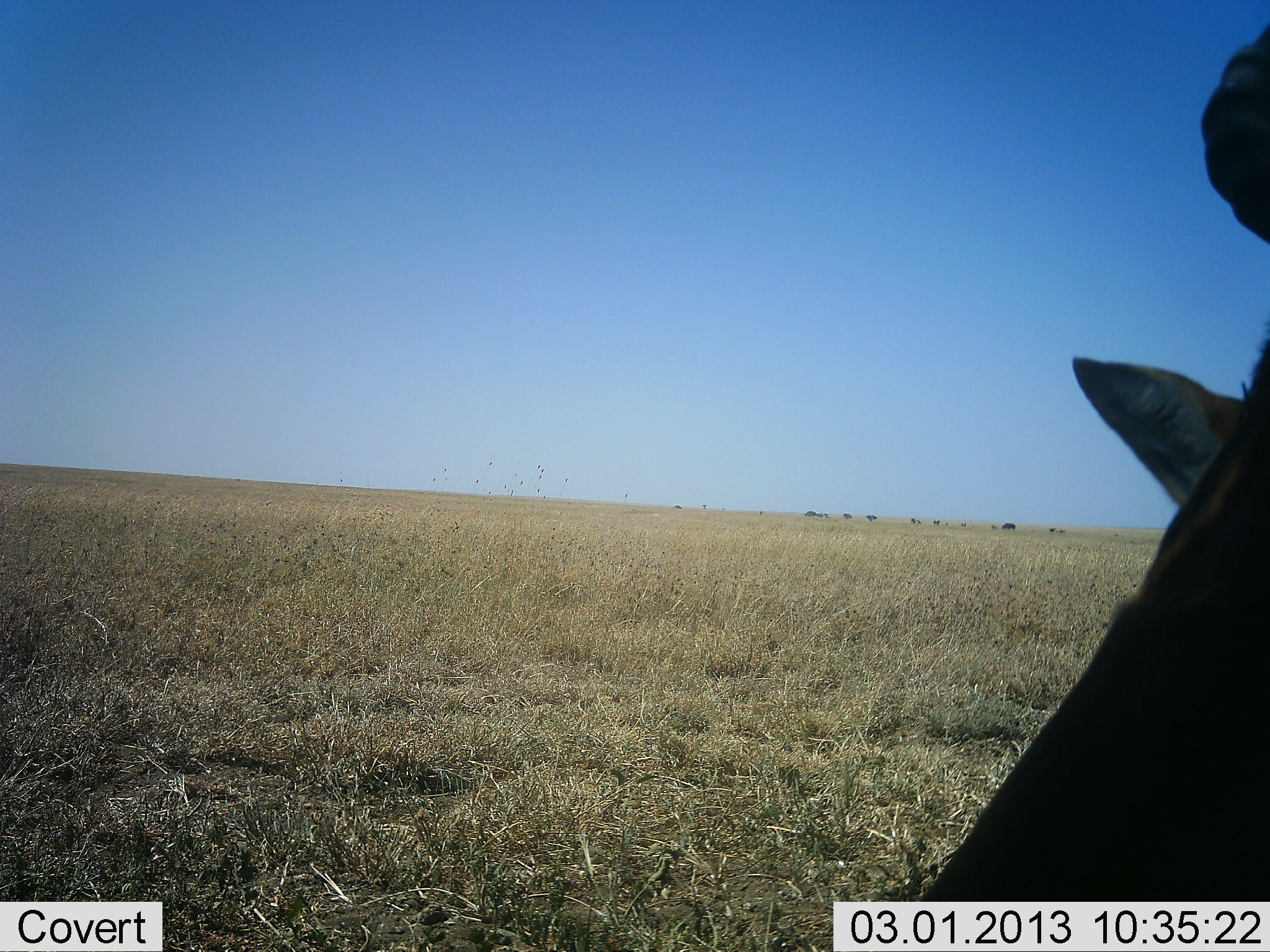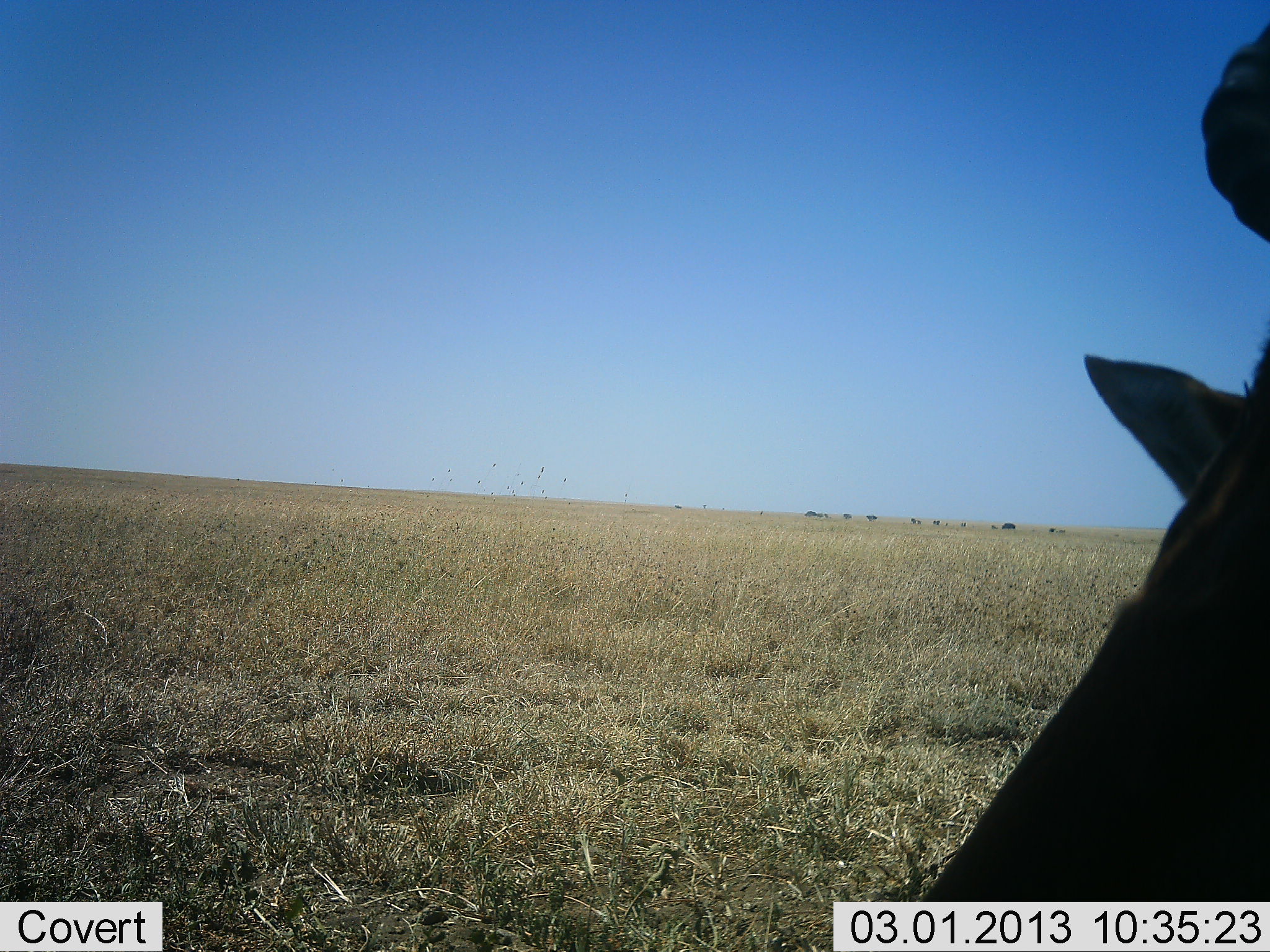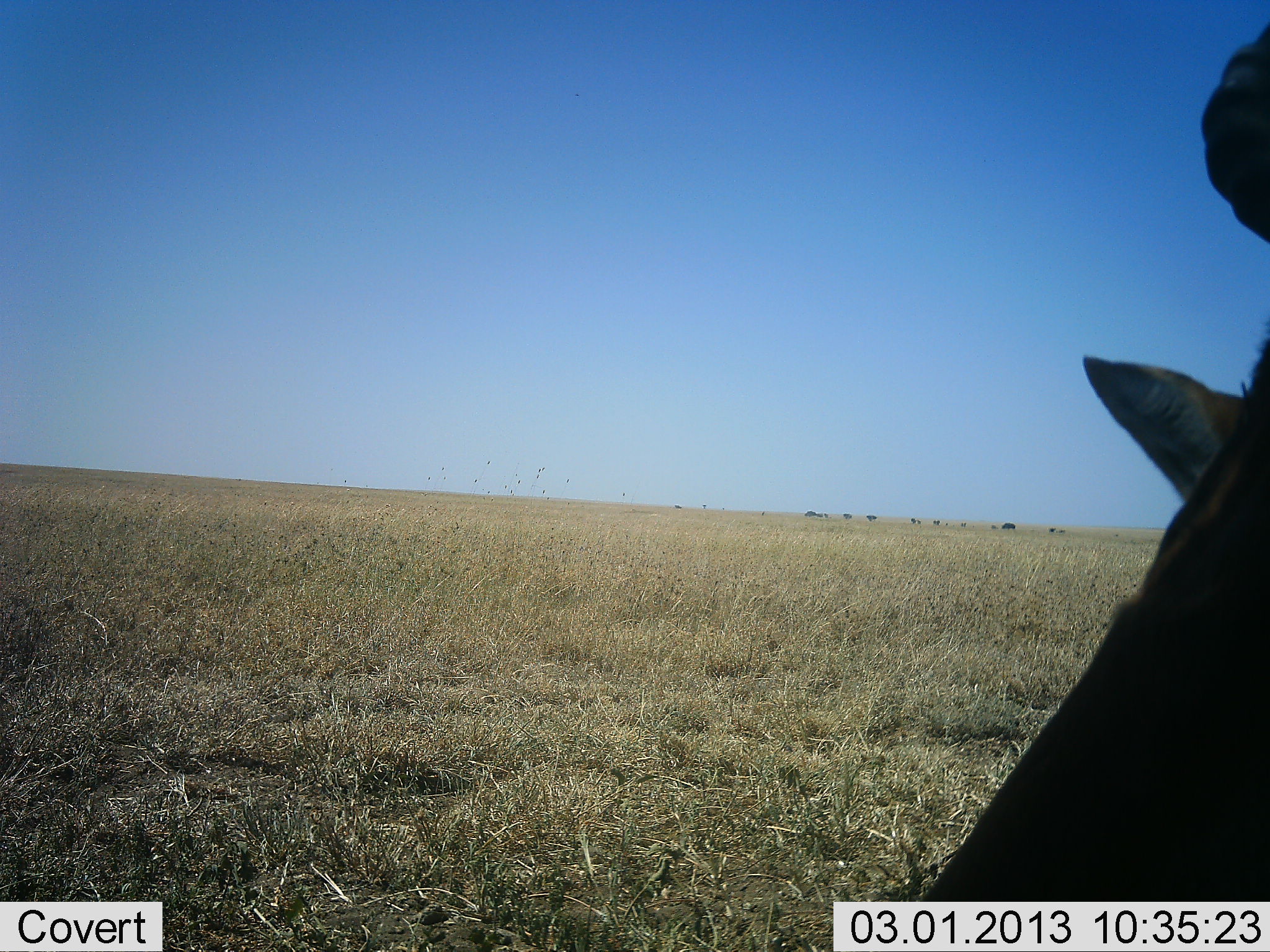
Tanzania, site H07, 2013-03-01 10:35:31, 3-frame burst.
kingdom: Animalia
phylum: Chordata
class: Mammalia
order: Artiodactyla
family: Bovidae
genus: Alcelaphus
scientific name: Alcelaphus buselaphus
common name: hartebeest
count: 1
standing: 38%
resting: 62%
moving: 0%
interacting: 0%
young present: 0%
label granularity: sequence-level